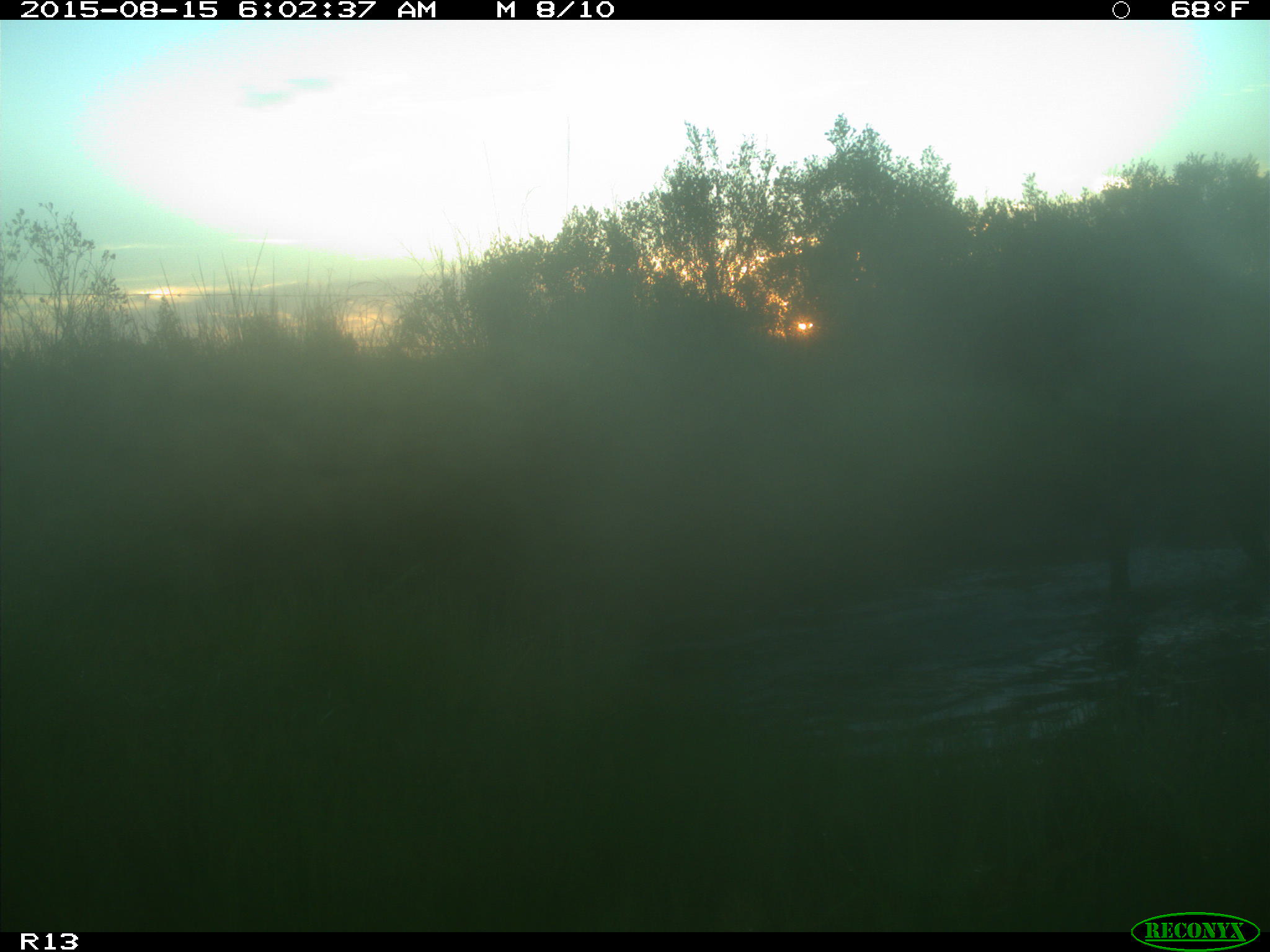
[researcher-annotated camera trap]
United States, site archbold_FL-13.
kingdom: Animalia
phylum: Chordata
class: Mammalia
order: Artiodactyla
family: Bovidae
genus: Bos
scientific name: Bos taurus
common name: domestic cow